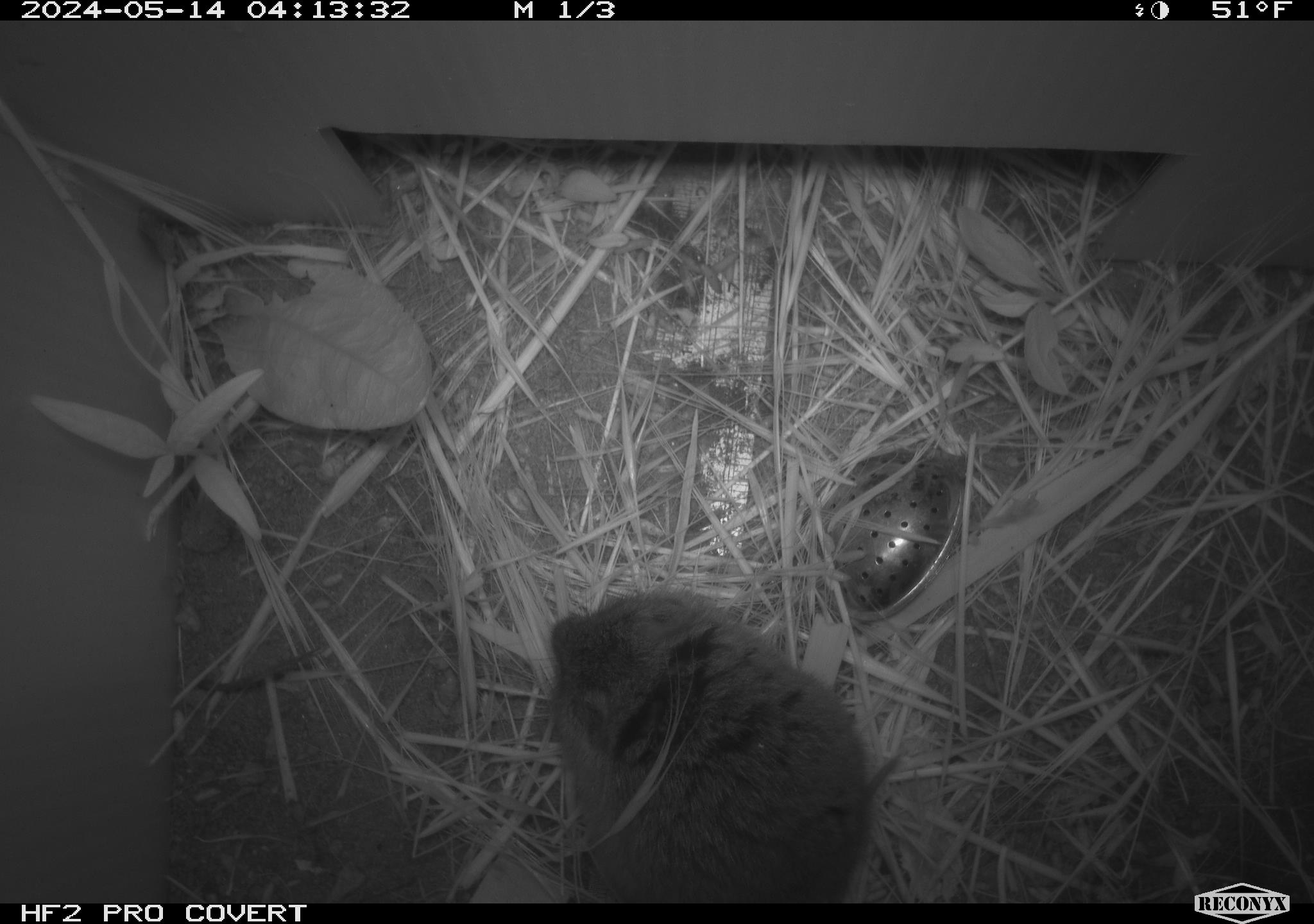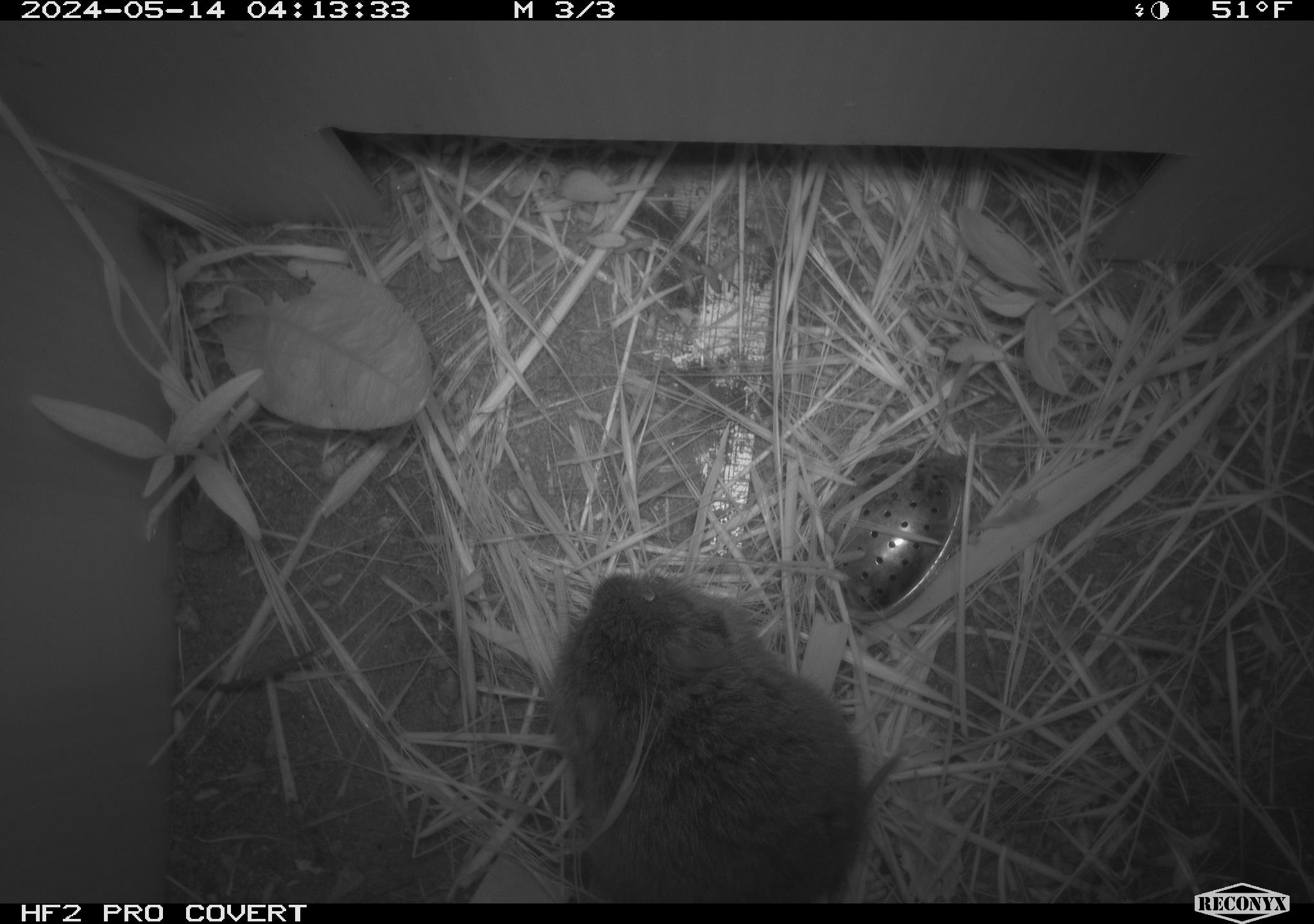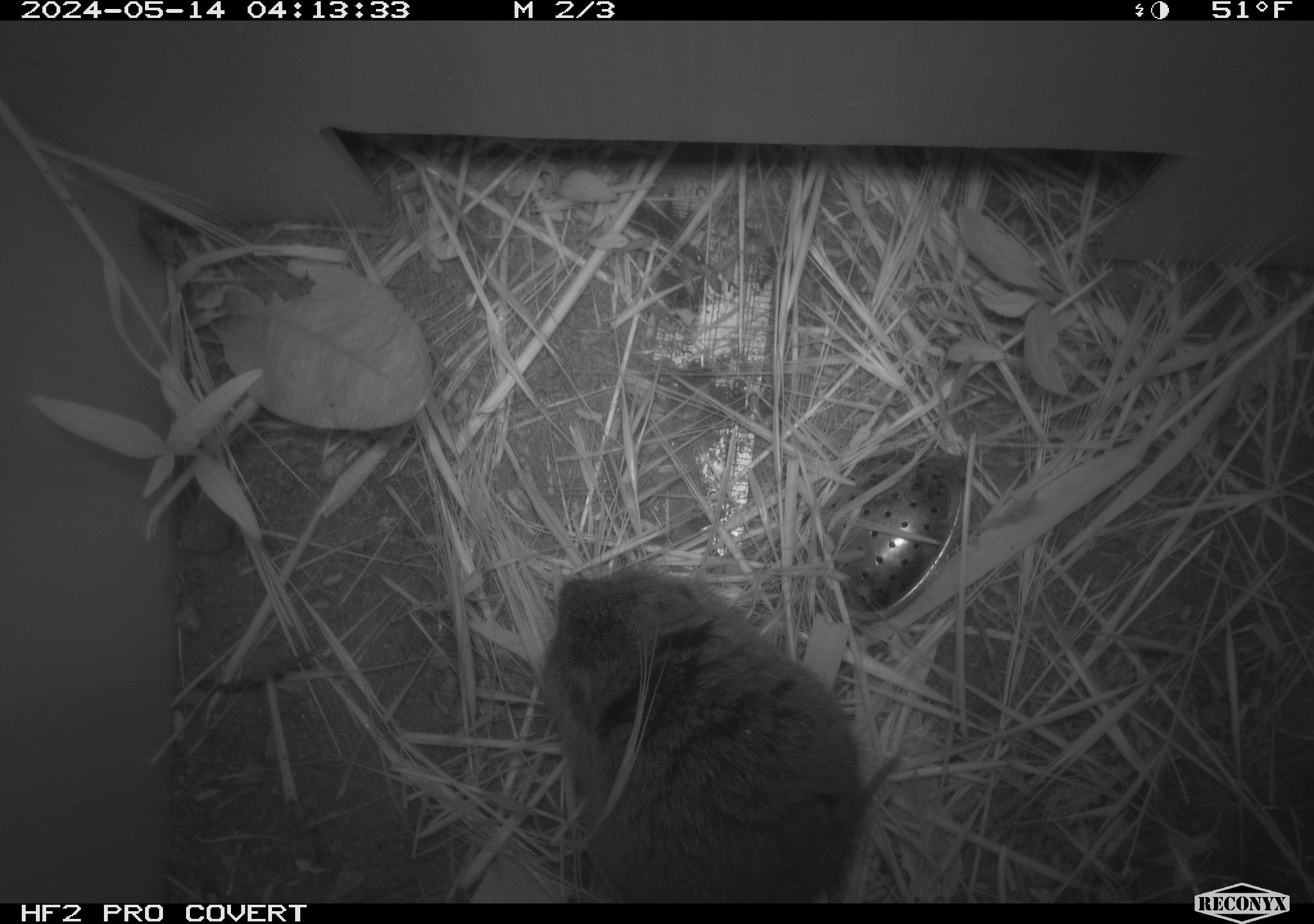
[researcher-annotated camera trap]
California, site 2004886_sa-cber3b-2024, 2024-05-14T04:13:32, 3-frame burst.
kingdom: Animalia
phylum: Chordata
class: Mammalia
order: Rodentia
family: Cricetidae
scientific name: Arvicolinae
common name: voles, lemmings, and muskrats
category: arvicolinae subfamily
Arvicolinae subfamily (voles, lemmings, and muskrats) (Arvicolinae).